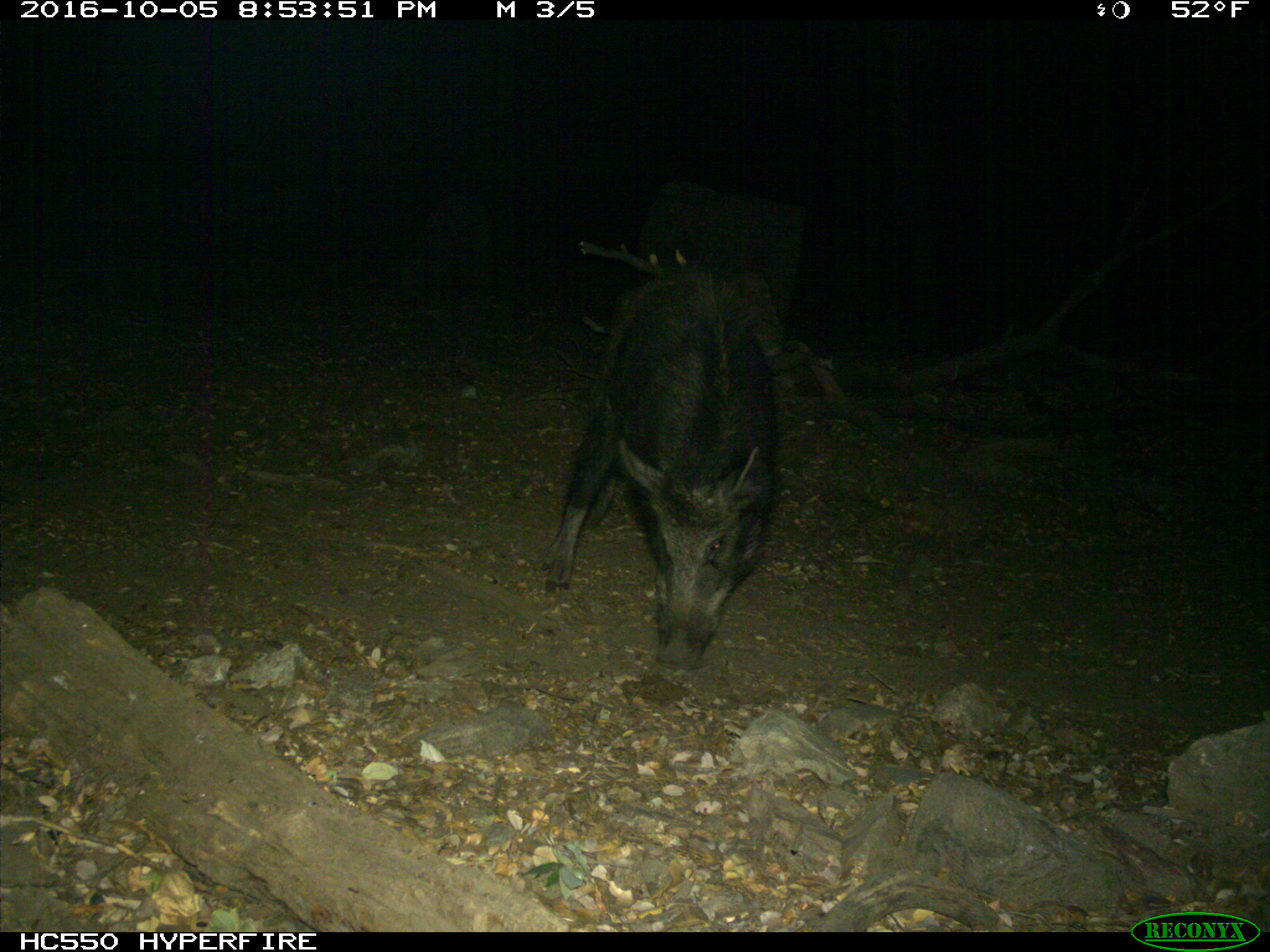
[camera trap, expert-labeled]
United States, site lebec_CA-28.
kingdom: Animalia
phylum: Chordata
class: Mammalia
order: Artiodactyla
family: Suidae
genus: Sus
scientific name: Sus scrofa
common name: wild boar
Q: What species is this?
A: Sus scrofa (wild boar).